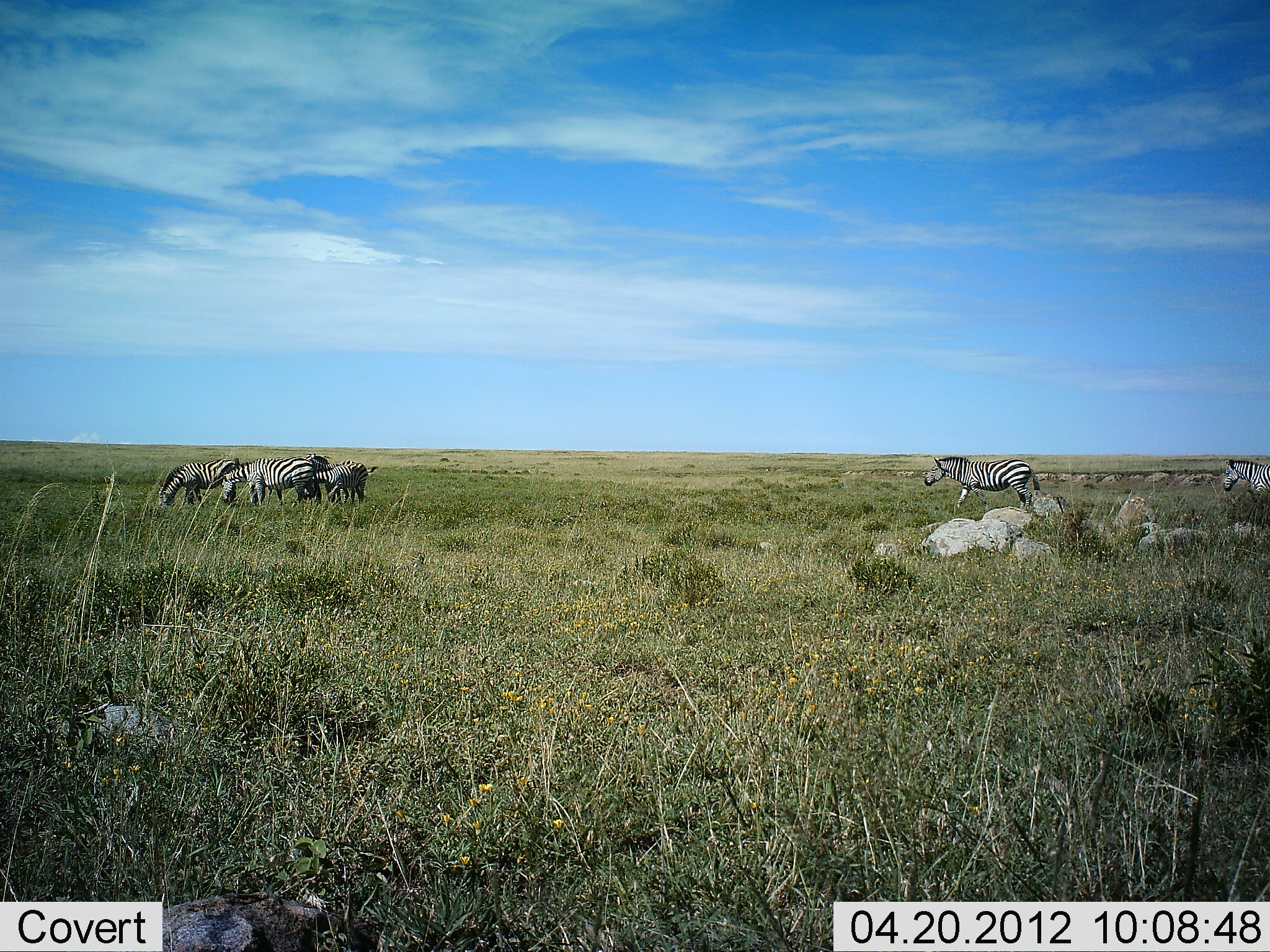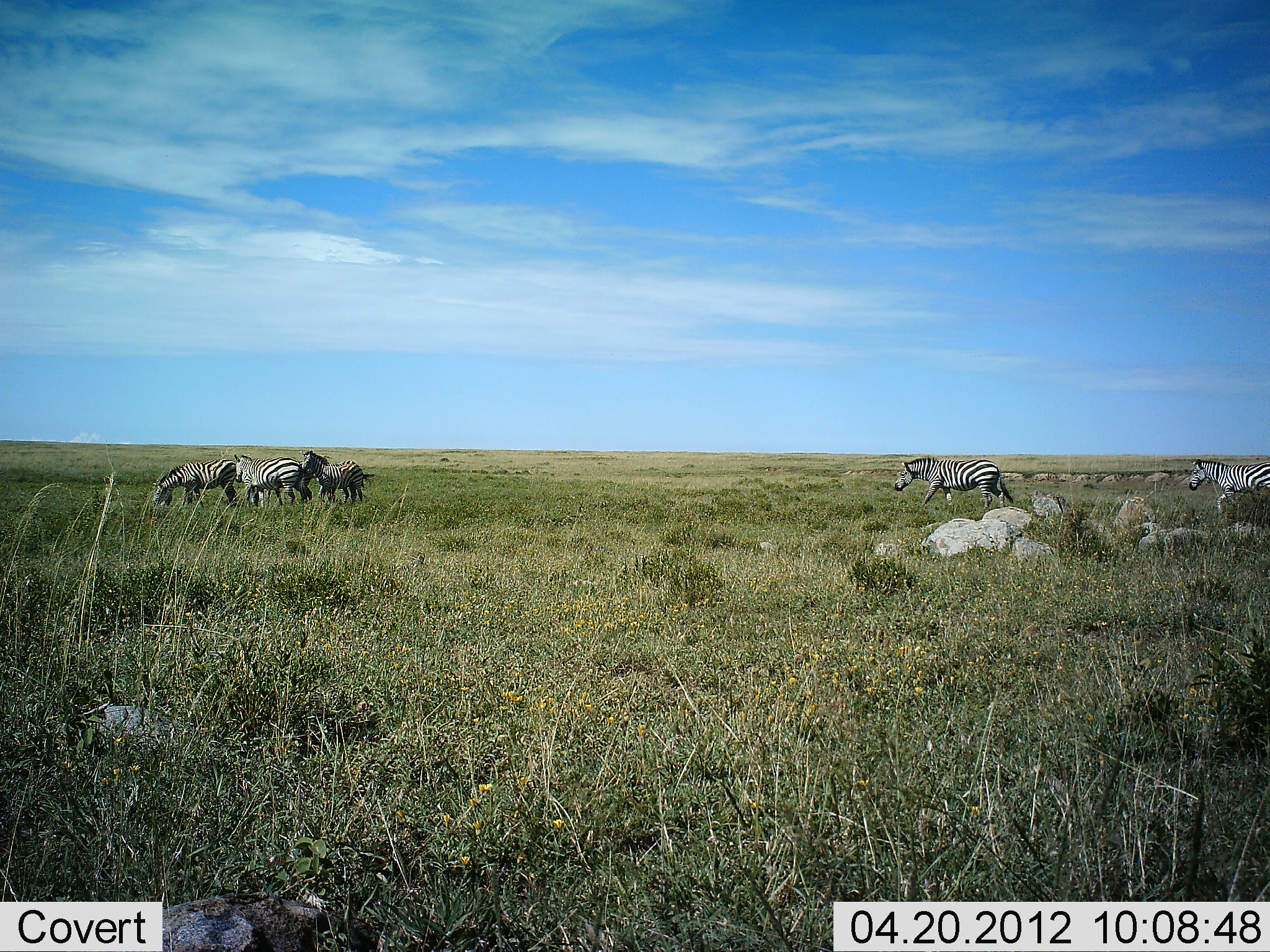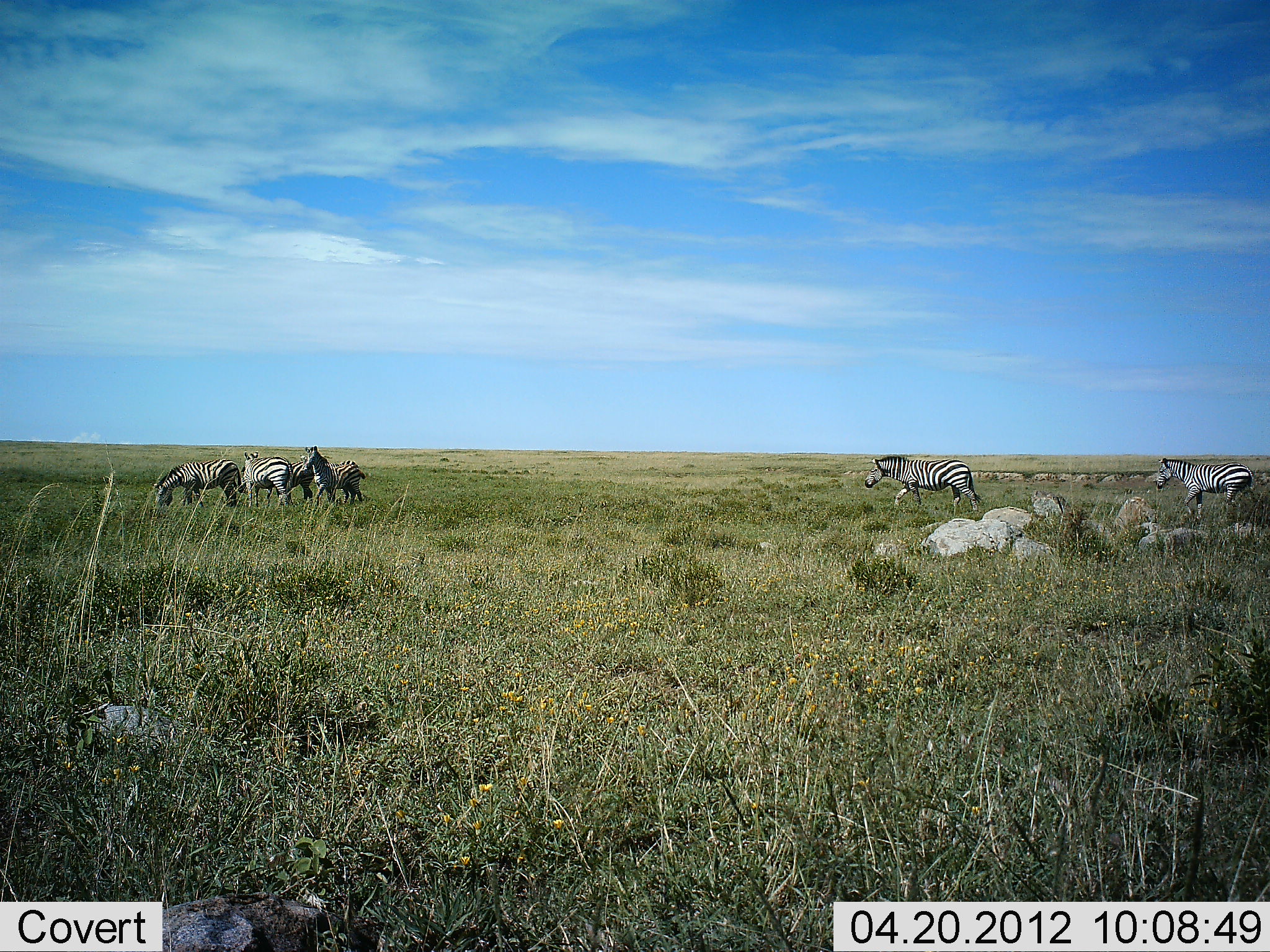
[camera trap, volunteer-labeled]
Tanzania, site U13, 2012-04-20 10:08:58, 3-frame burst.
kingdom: Animalia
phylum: Chordata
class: Mammalia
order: Perissodactyla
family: Equidae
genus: Equus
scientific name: Equus quagga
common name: plains zebra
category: zebra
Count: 6.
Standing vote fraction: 45%.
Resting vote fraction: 0%.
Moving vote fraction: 100%.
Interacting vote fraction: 0%.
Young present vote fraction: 0%.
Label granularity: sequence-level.